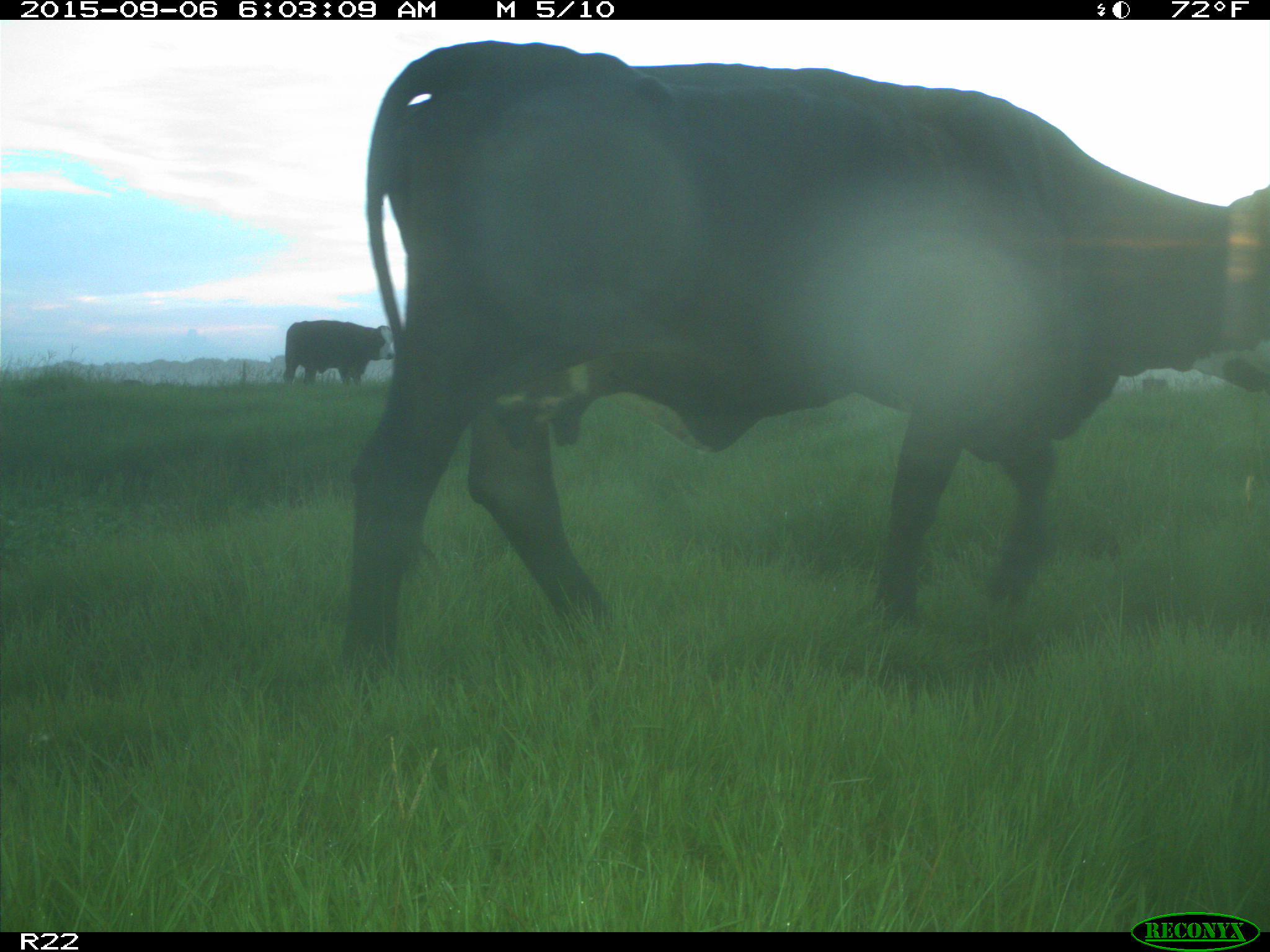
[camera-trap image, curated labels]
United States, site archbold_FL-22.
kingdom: Animalia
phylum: Chordata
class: Mammalia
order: Artiodactyla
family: Bovidae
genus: Bos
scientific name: Bos taurus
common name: domestic cow